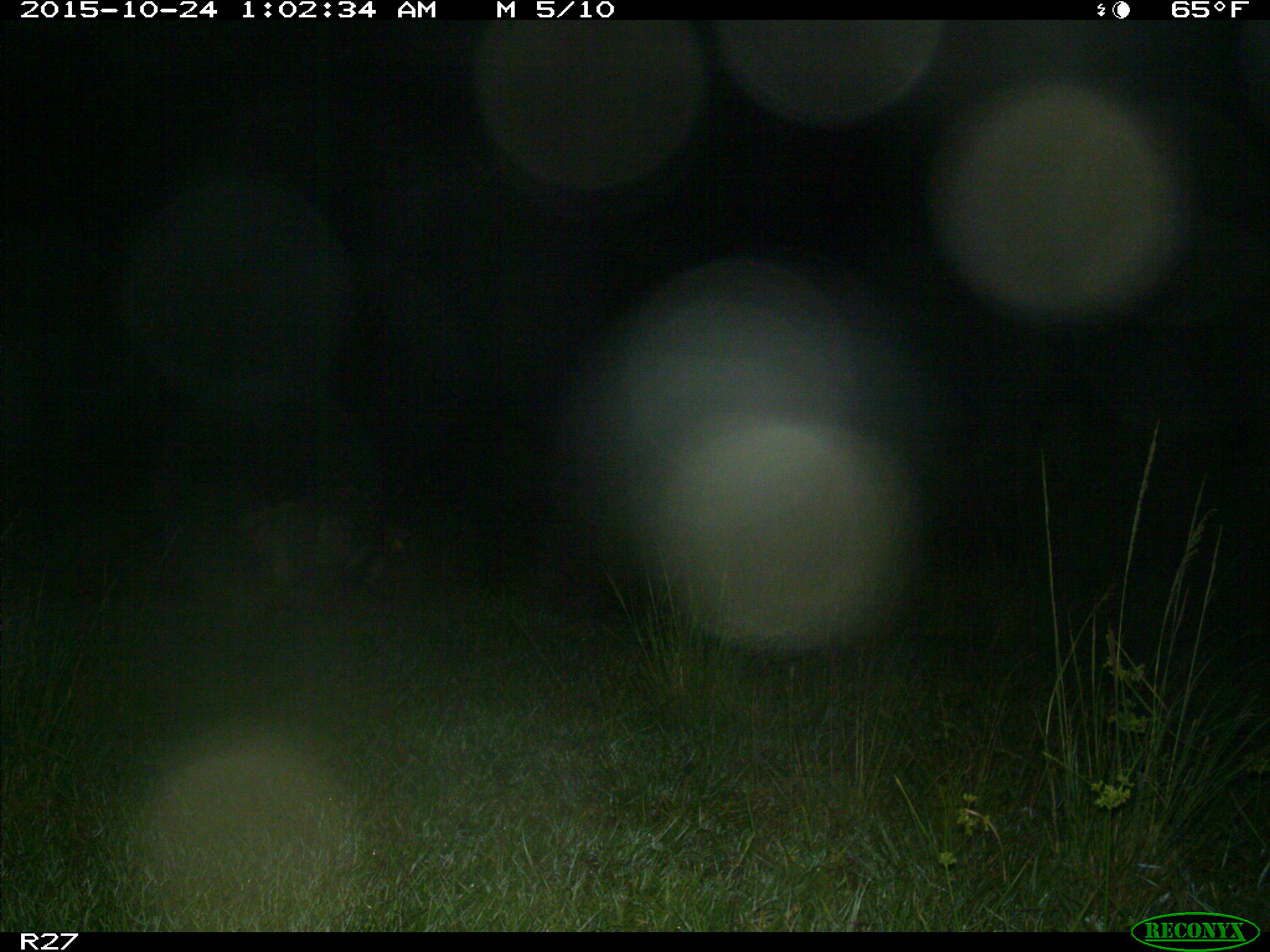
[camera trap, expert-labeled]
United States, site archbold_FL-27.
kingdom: Animalia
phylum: Chordata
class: Mammalia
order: Artiodactyla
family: Suidae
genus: Sus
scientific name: Sus scrofa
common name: wild boar